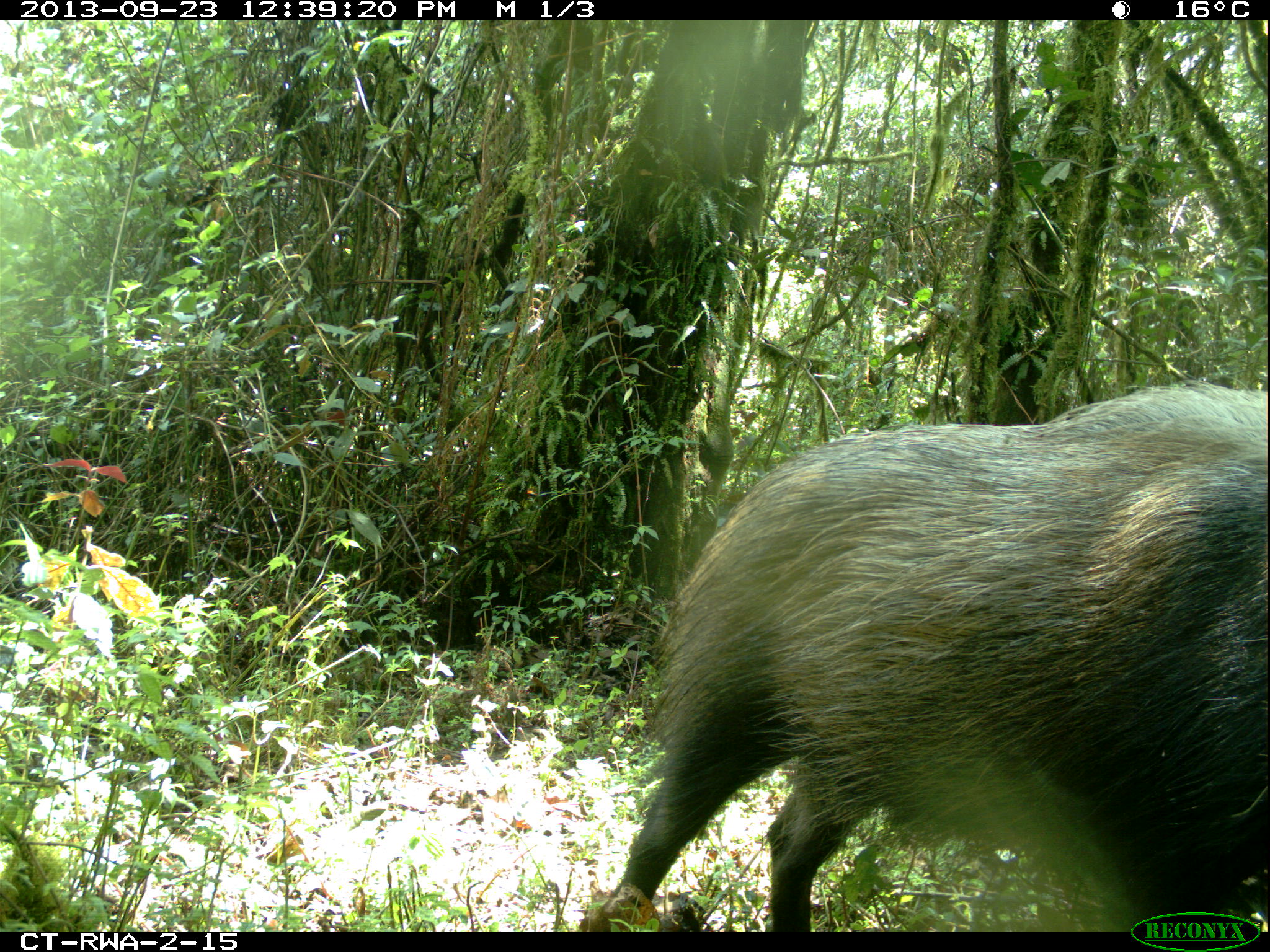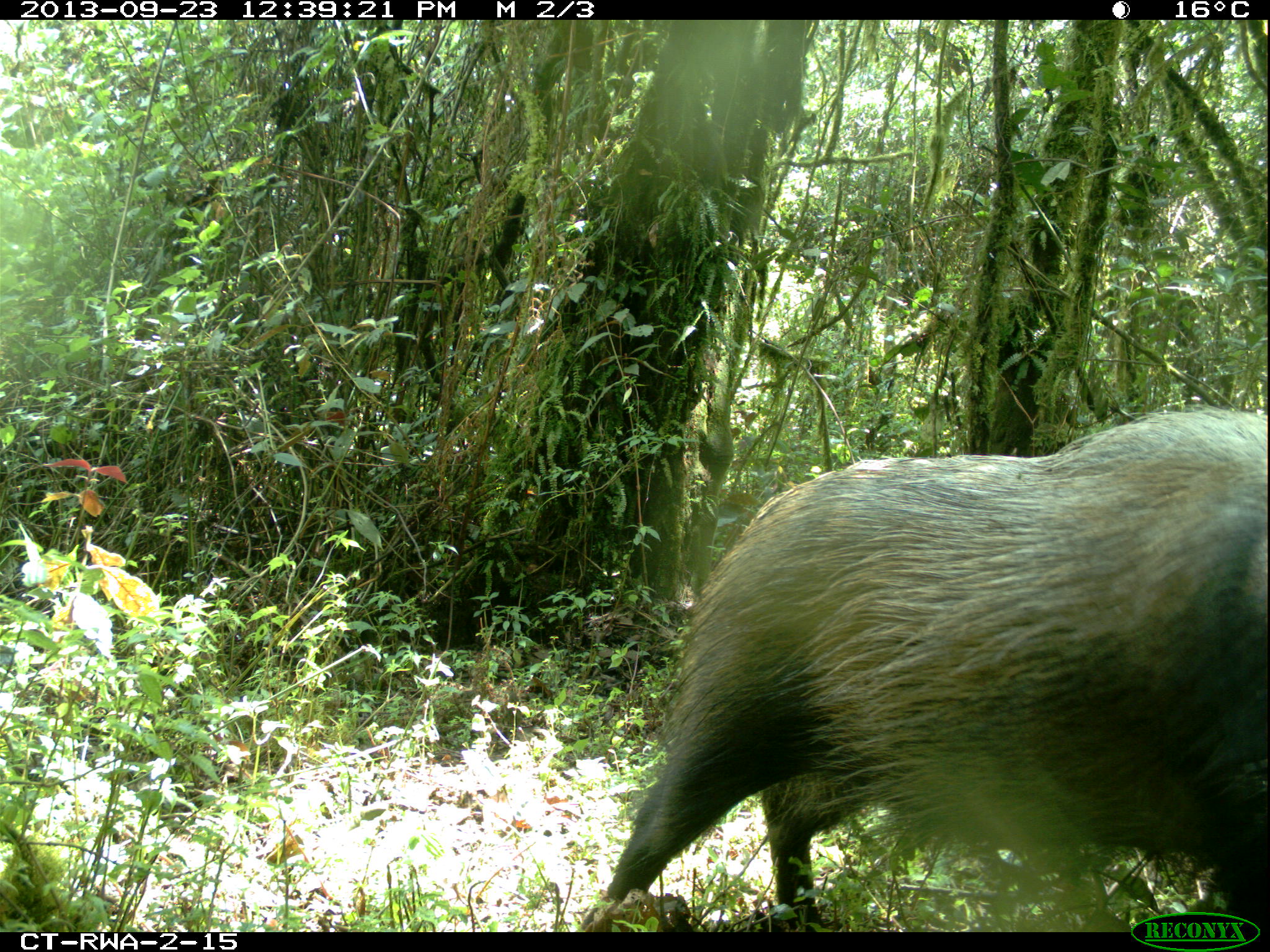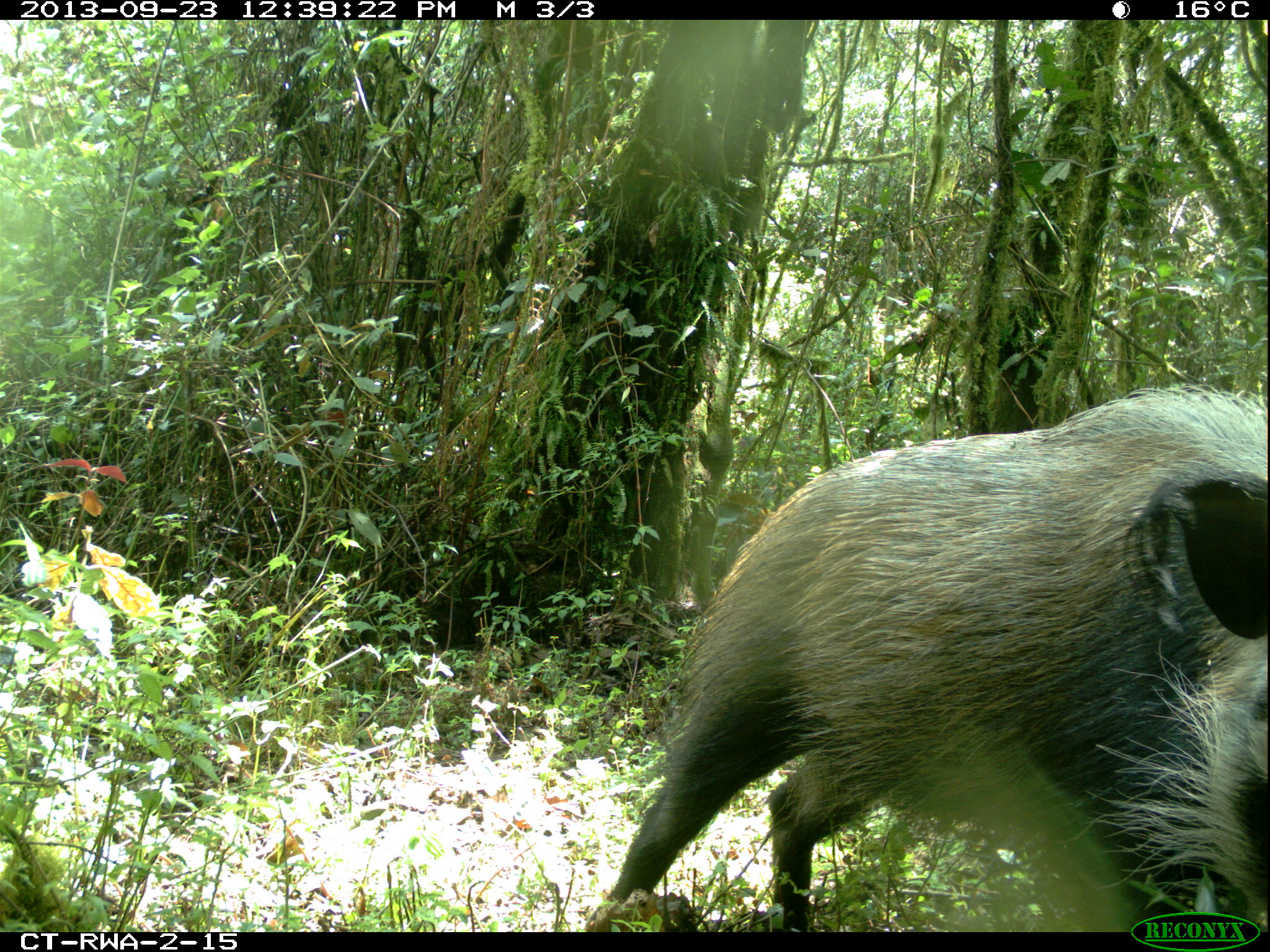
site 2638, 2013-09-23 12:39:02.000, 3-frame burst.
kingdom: Animalia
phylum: Chordata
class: Mammalia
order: Artiodactyla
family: Suidae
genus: Potamochoerus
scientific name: Potamochoerus larvatus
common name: bushpig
Potamochoerus larvatus (bushpig), count 2.